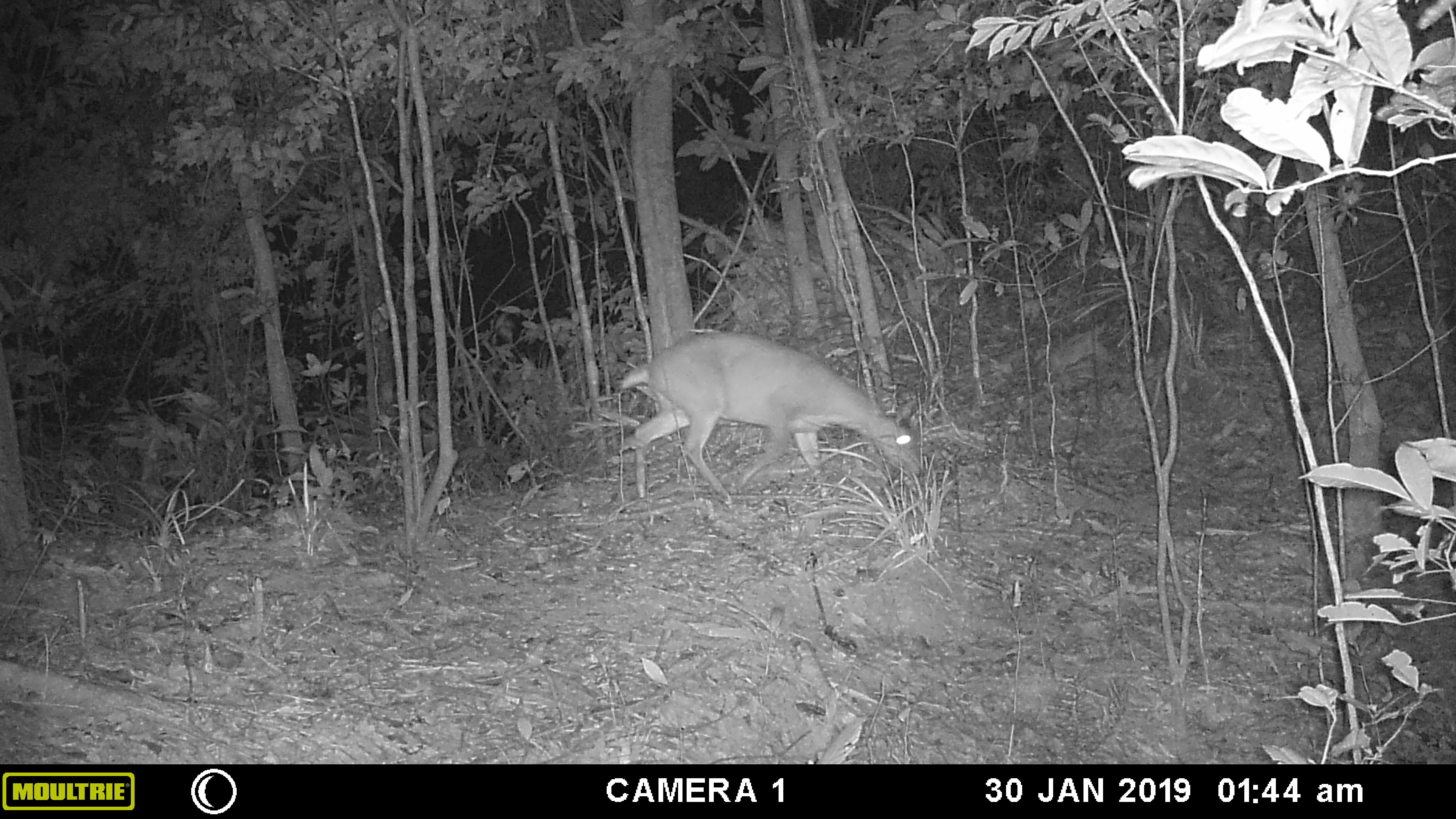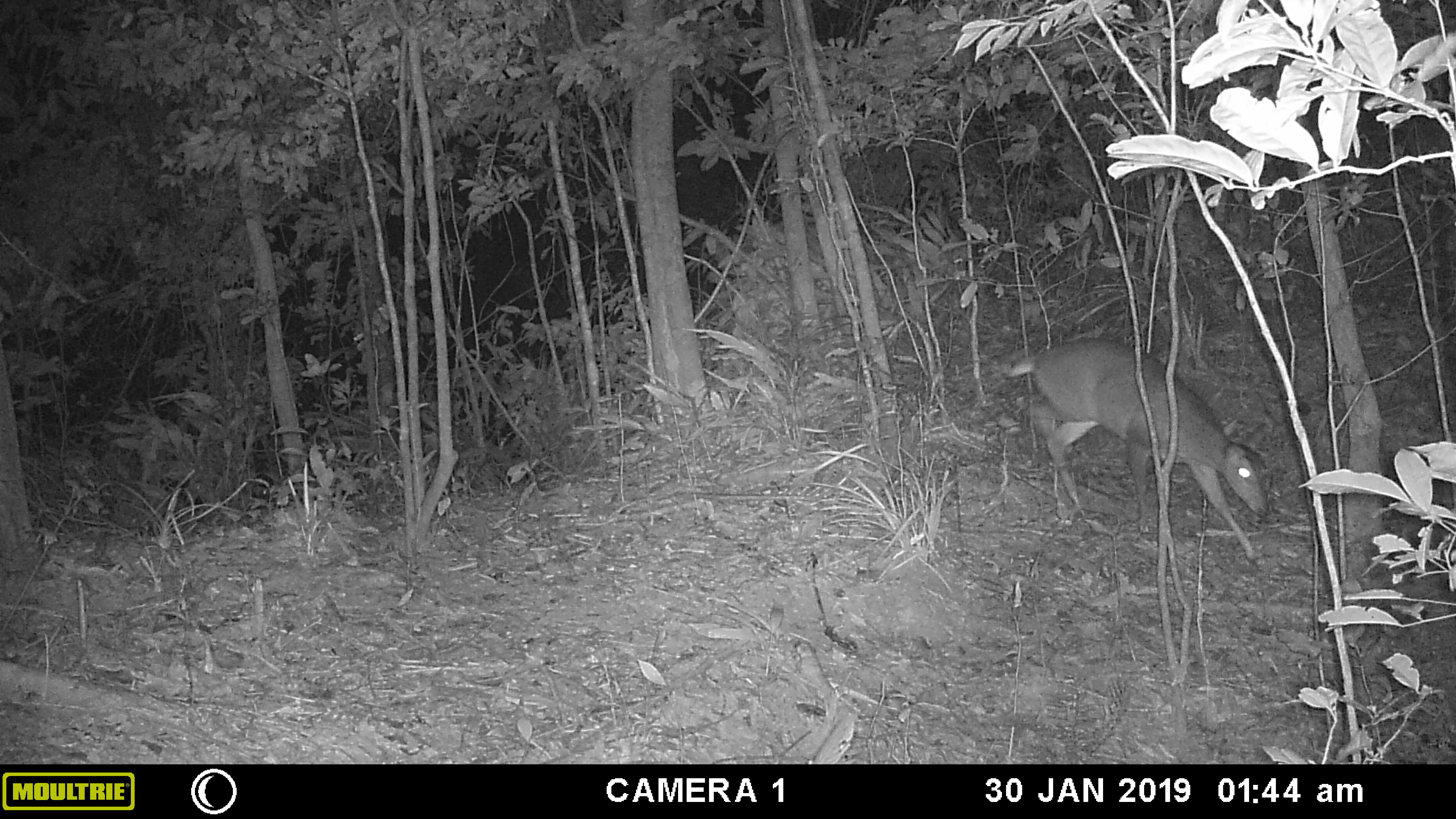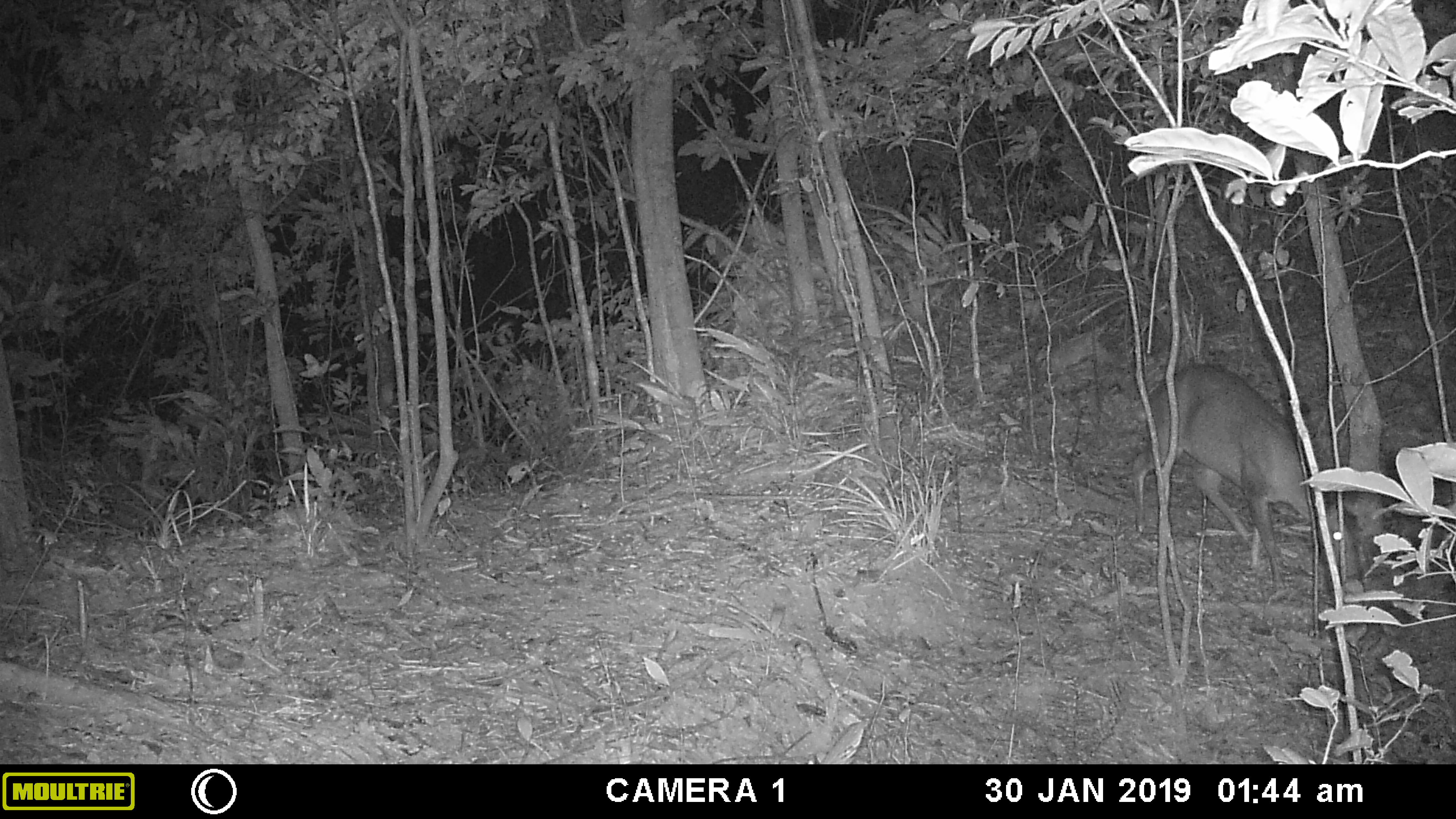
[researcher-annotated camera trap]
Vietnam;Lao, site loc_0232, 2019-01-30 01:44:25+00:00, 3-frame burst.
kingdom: Animalia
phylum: Chordata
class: Mammalia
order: Artiodactyla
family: Cervidae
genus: Muntiacus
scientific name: Muntiacus vuquangensis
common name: large-antlered muntjac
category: large antlered muntjac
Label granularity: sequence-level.